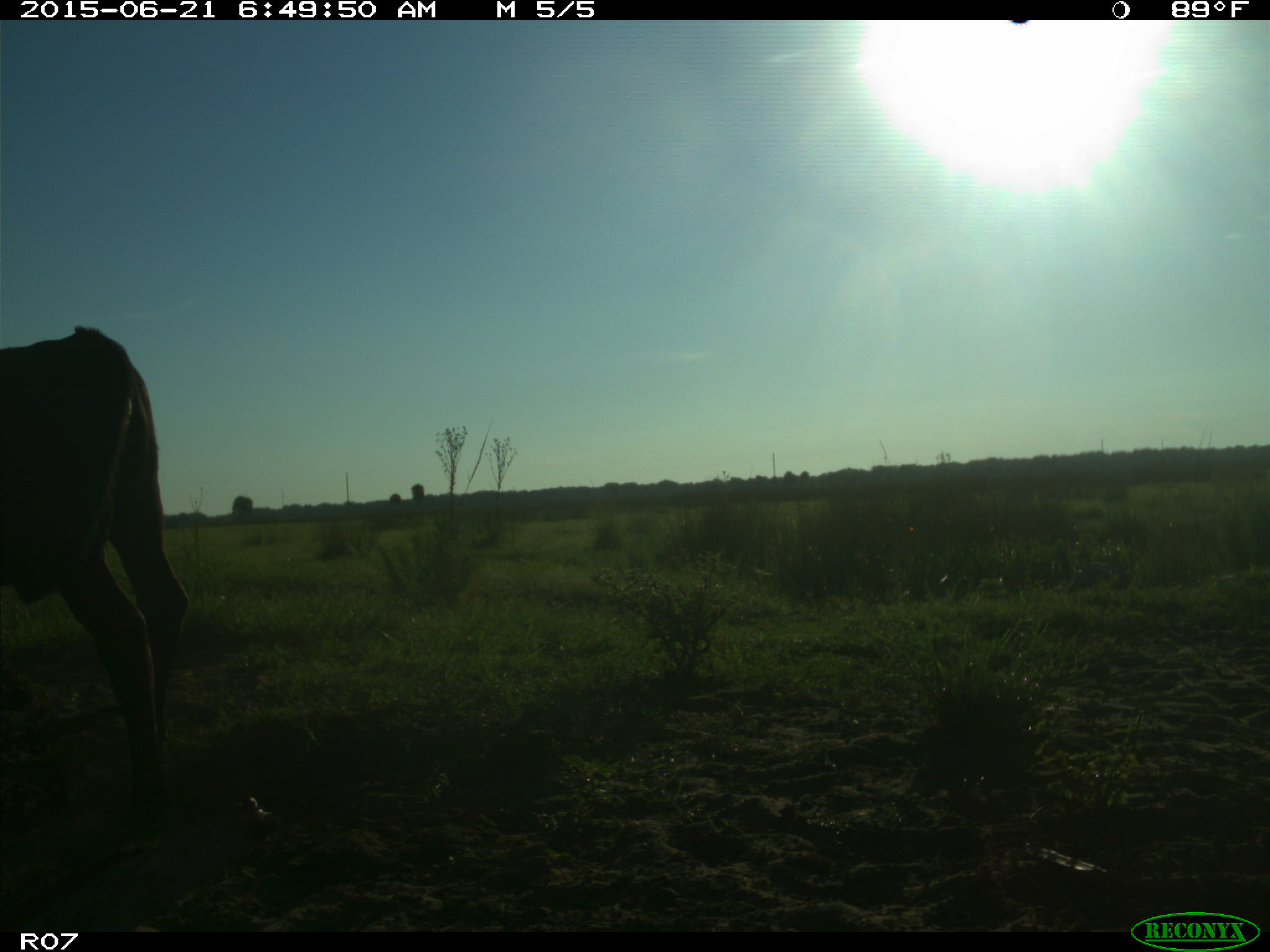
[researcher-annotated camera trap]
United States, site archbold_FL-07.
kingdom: Animalia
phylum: Chordata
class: Mammalia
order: Artiodactyla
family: Bovidae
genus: Bos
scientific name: Bos taurus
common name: domestic cow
Bos taurus (domestic cow).